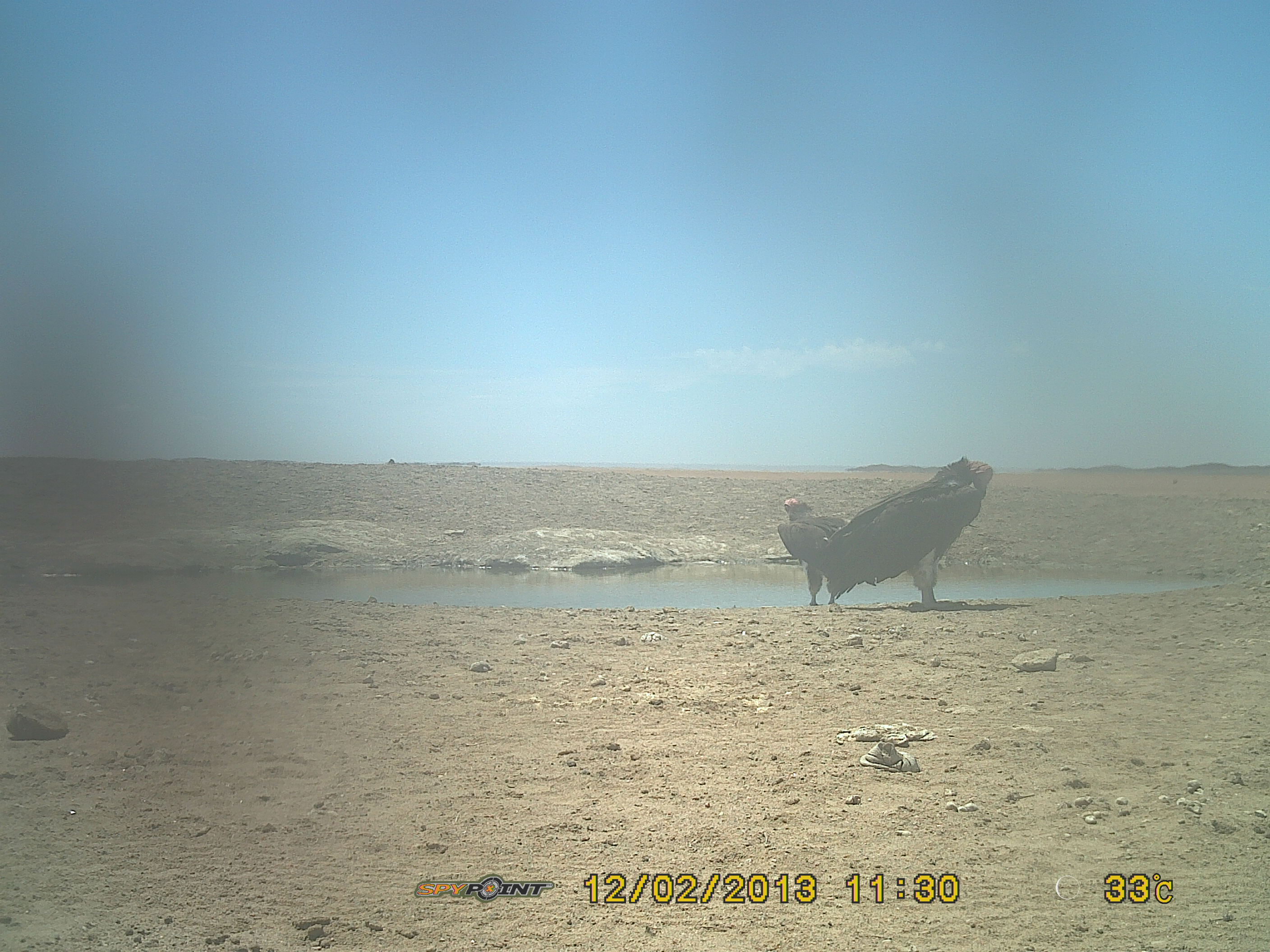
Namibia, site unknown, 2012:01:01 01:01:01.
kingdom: Animalia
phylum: Chordata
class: Aves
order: Accipitriformes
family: Accipitridae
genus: Torgos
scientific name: Torgos tracheliotos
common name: lappet-faced vulture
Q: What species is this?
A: Torgos tracheliotos (lappet-faced vulture).